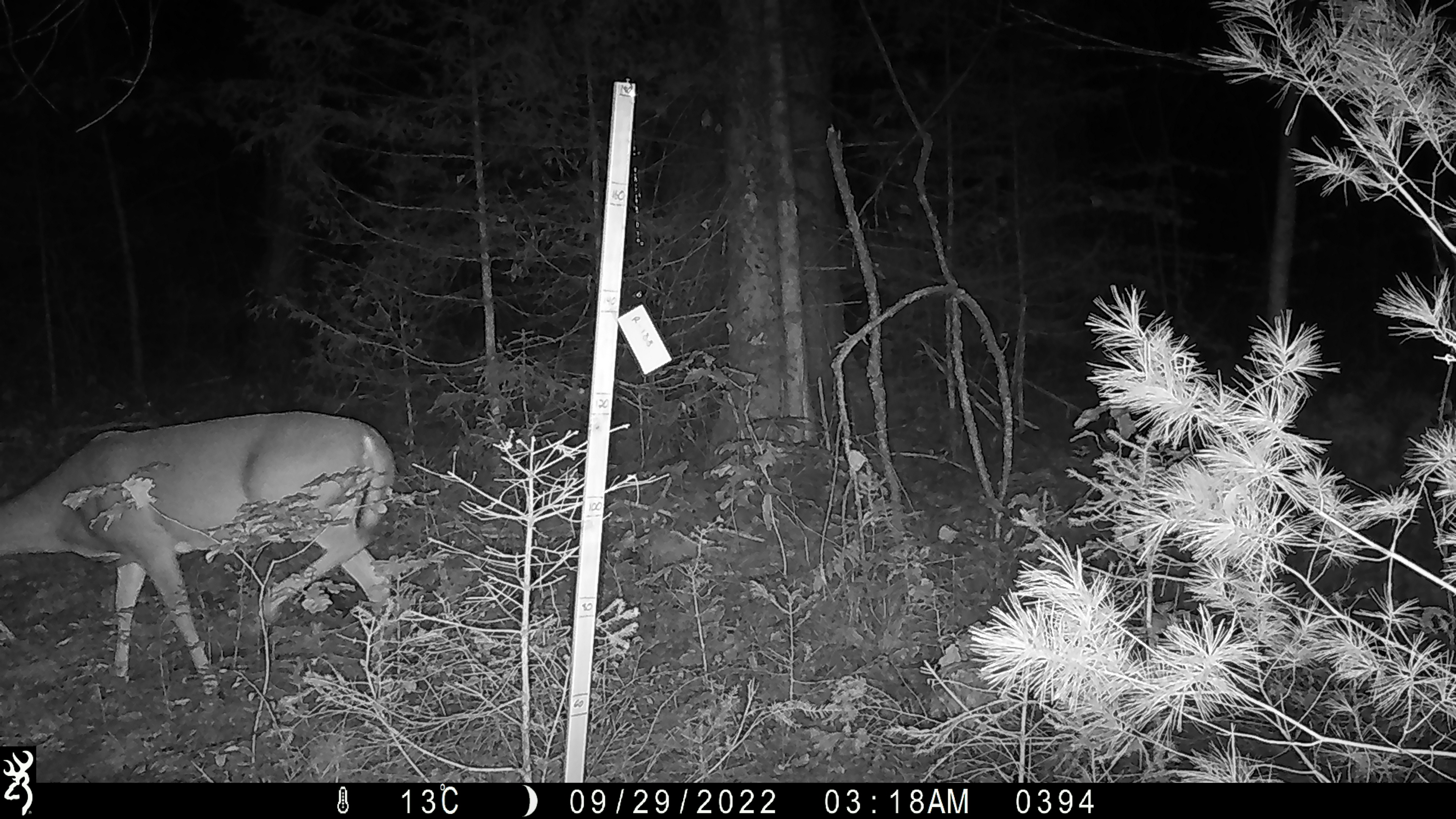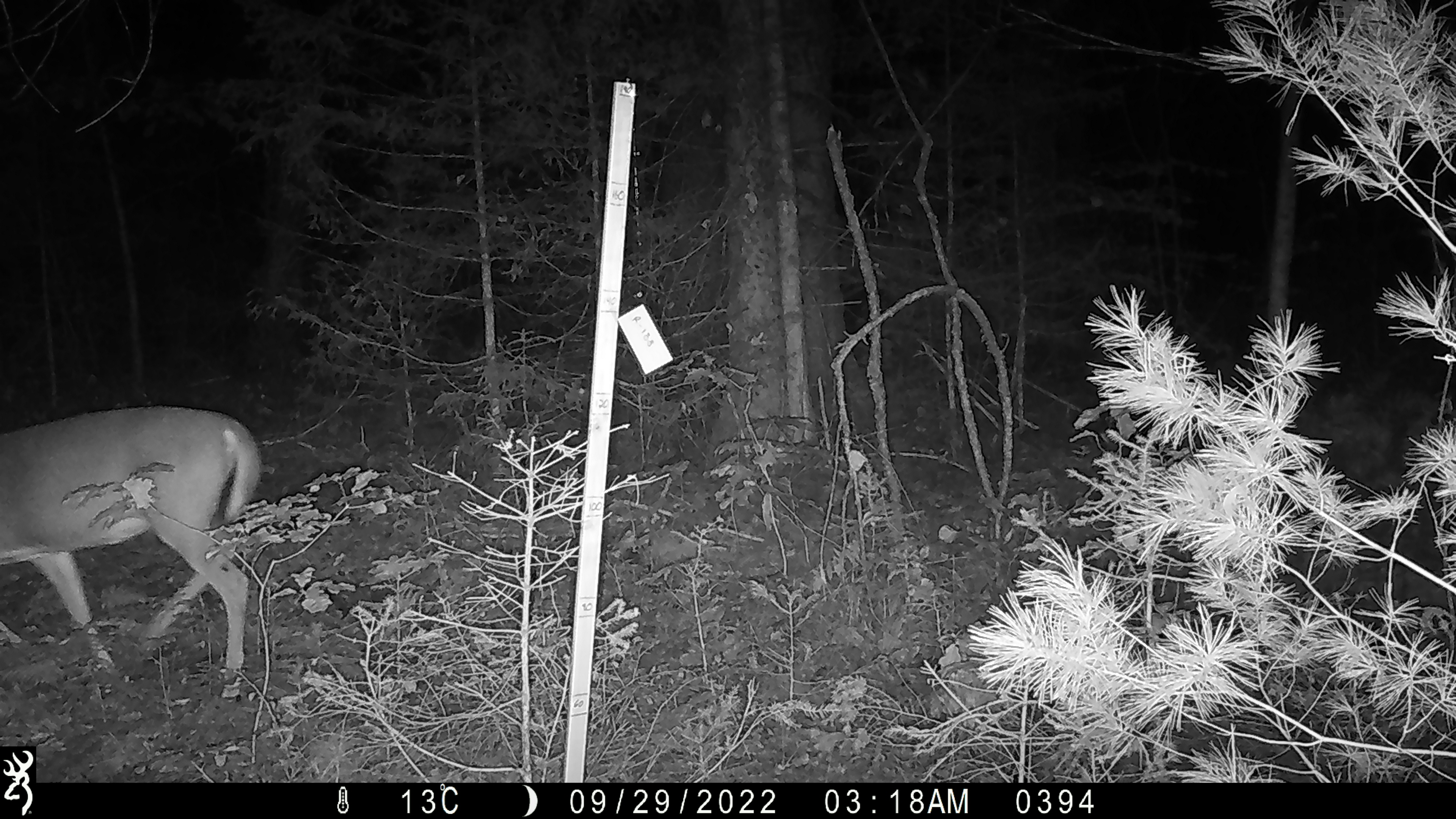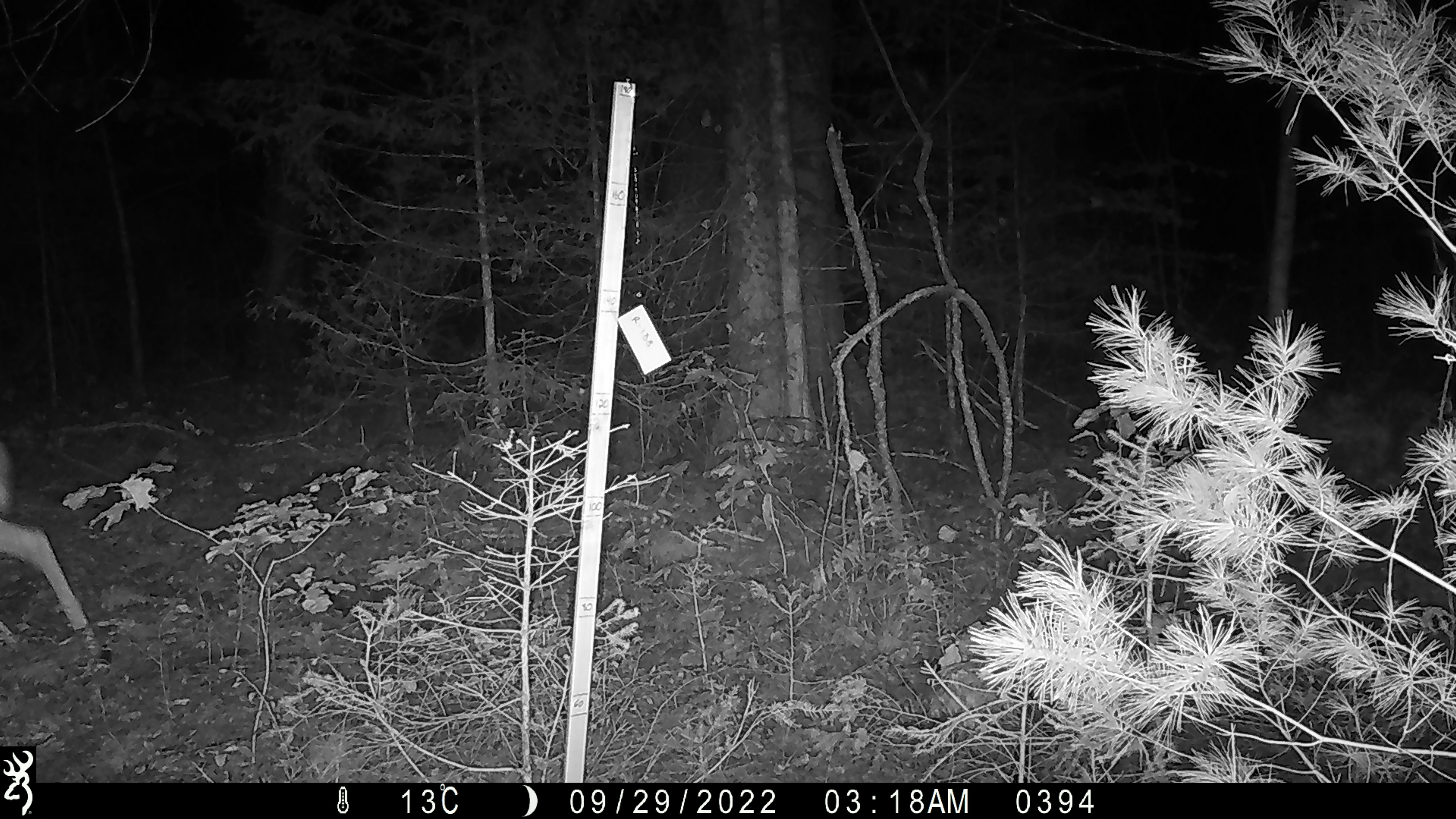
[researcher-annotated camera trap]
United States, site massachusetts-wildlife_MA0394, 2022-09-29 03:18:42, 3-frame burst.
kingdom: Animalia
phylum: Chordata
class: Mammalia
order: Artiodactyla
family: Cervidae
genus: Odocoileus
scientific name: Odocoileus virginianus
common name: white-tailed deer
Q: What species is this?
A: White-tailed deer (Odocoileus virginianus).